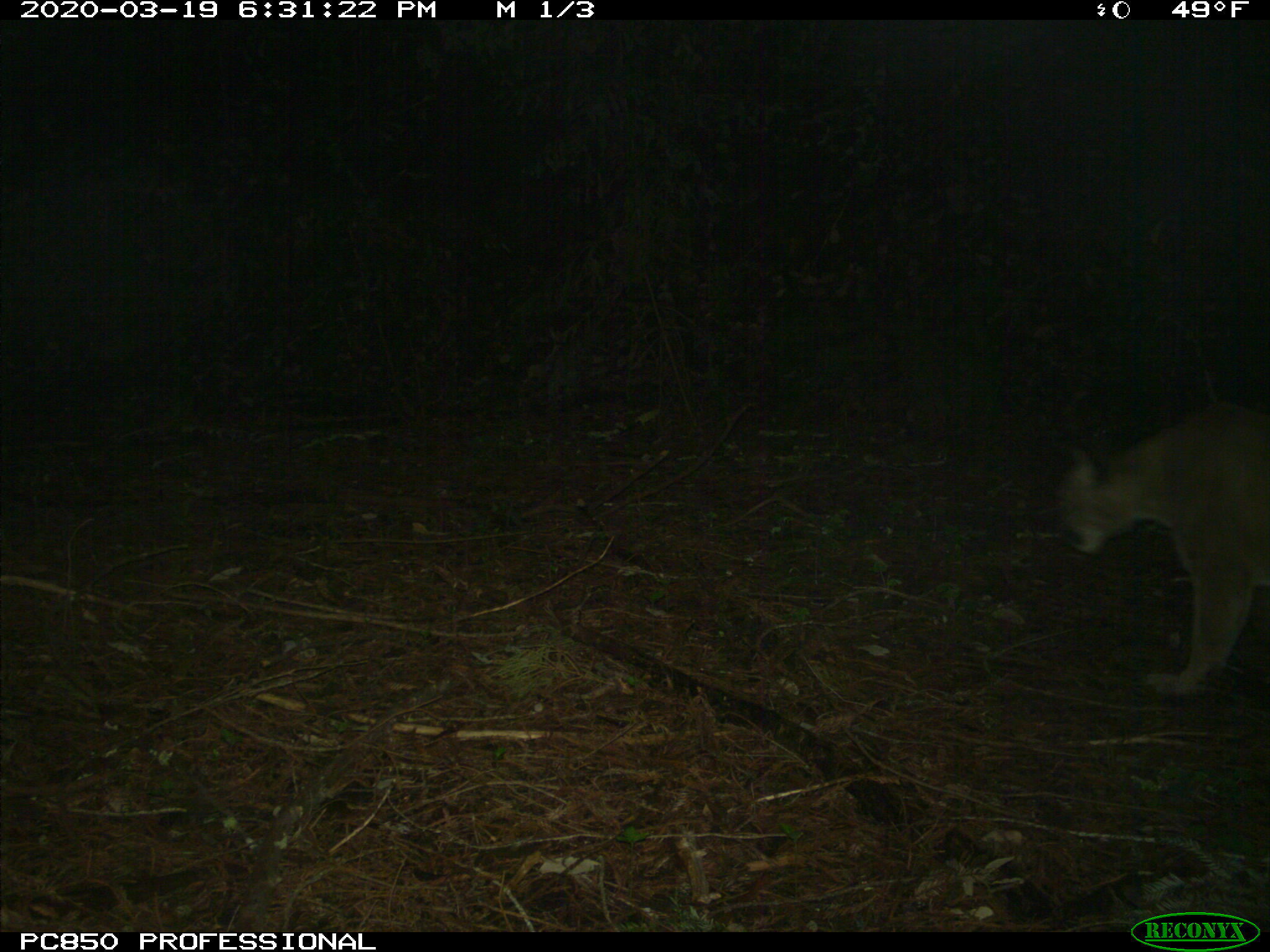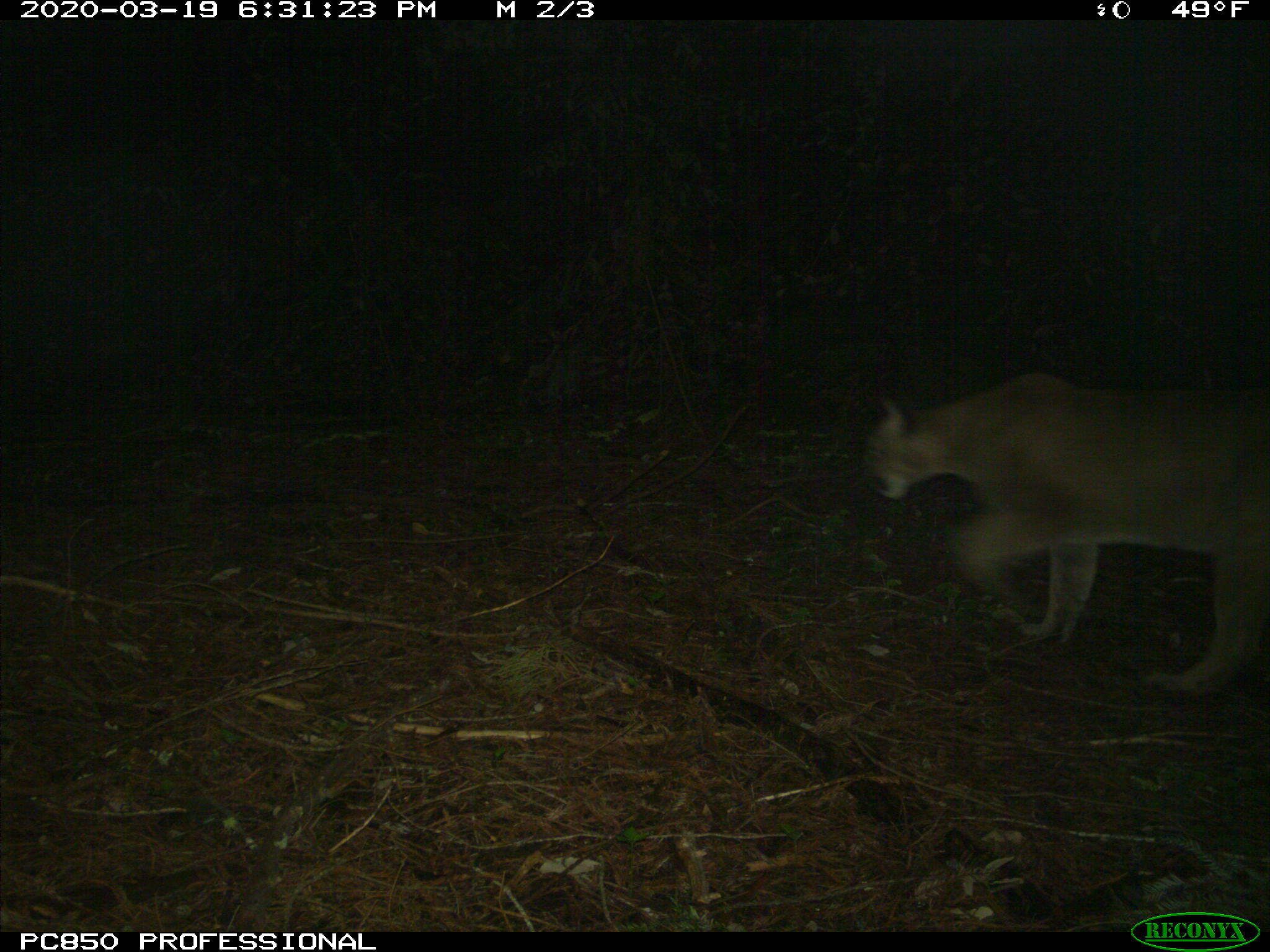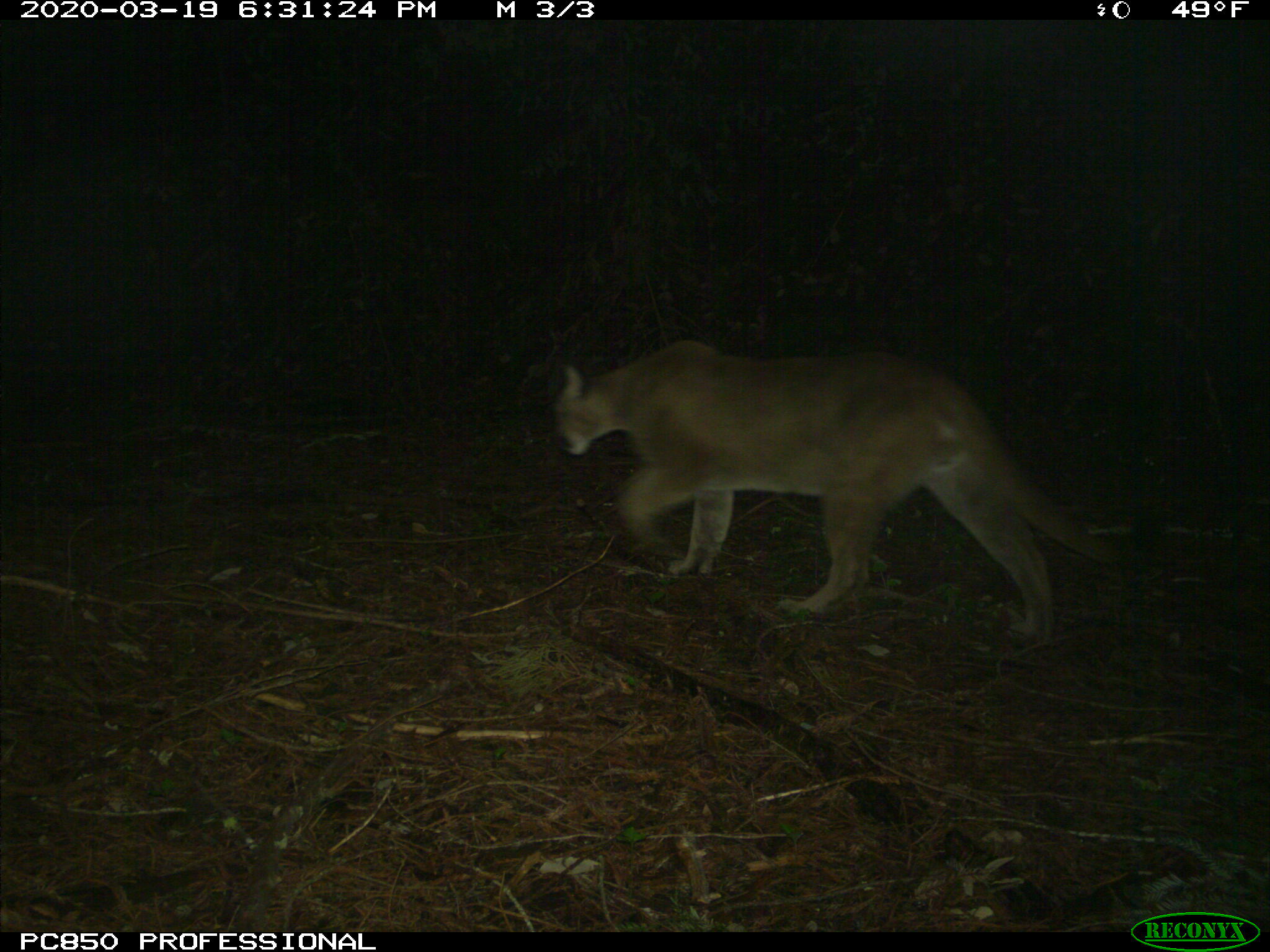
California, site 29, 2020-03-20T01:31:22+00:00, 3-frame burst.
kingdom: Animalia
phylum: Chordata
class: Mammalia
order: Carnivora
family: Felidae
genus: Puma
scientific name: Puma concolor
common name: puma